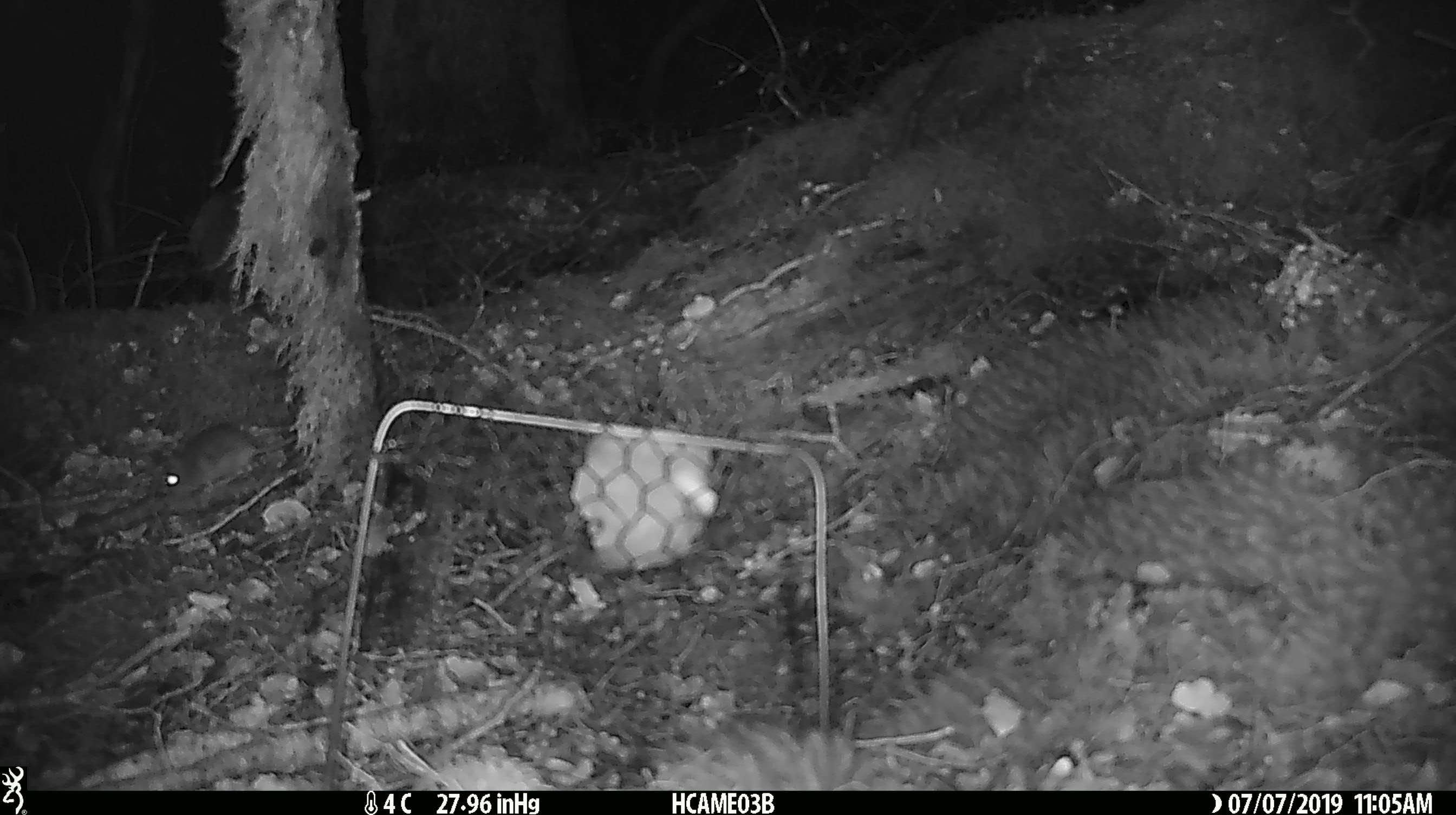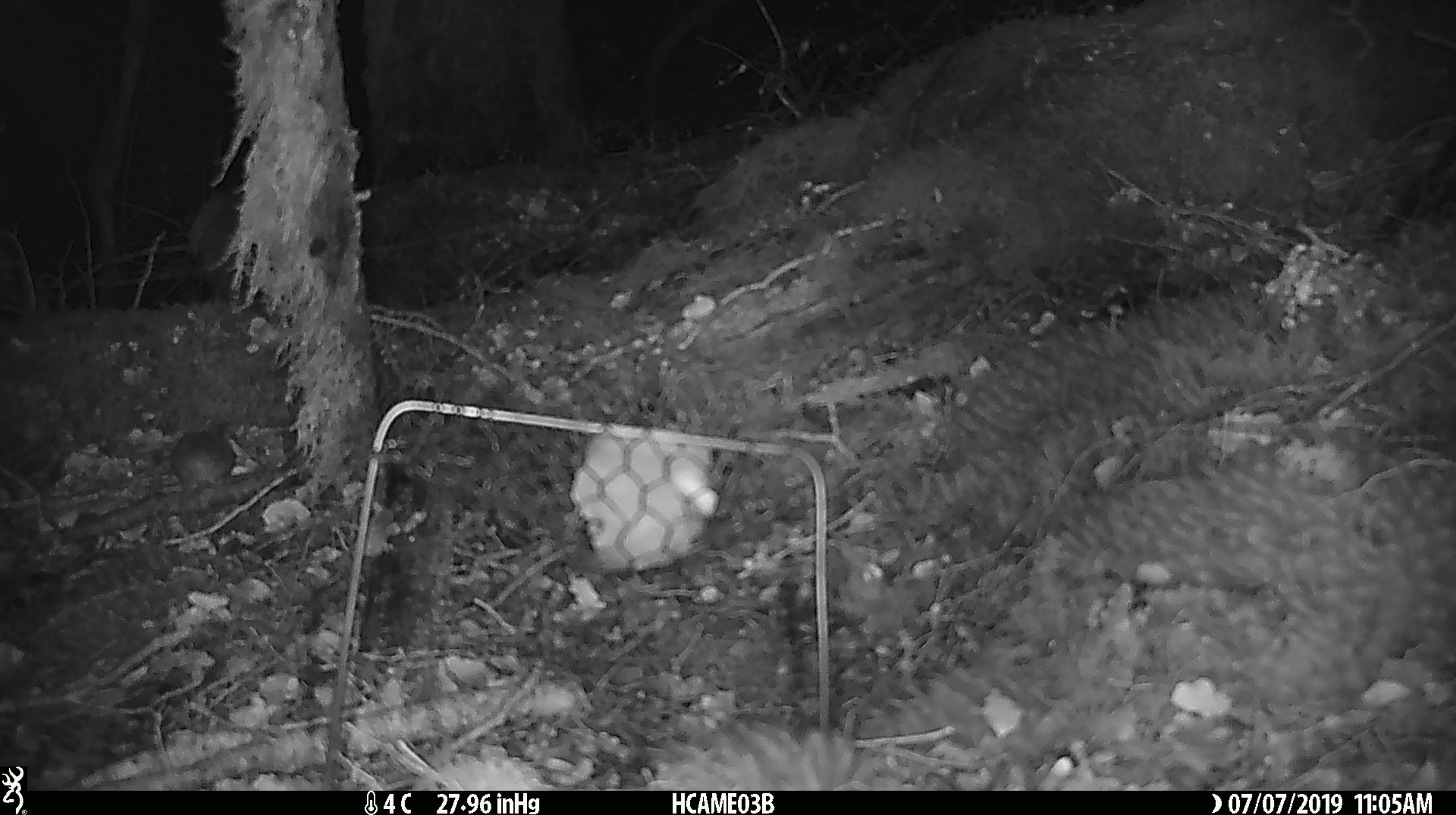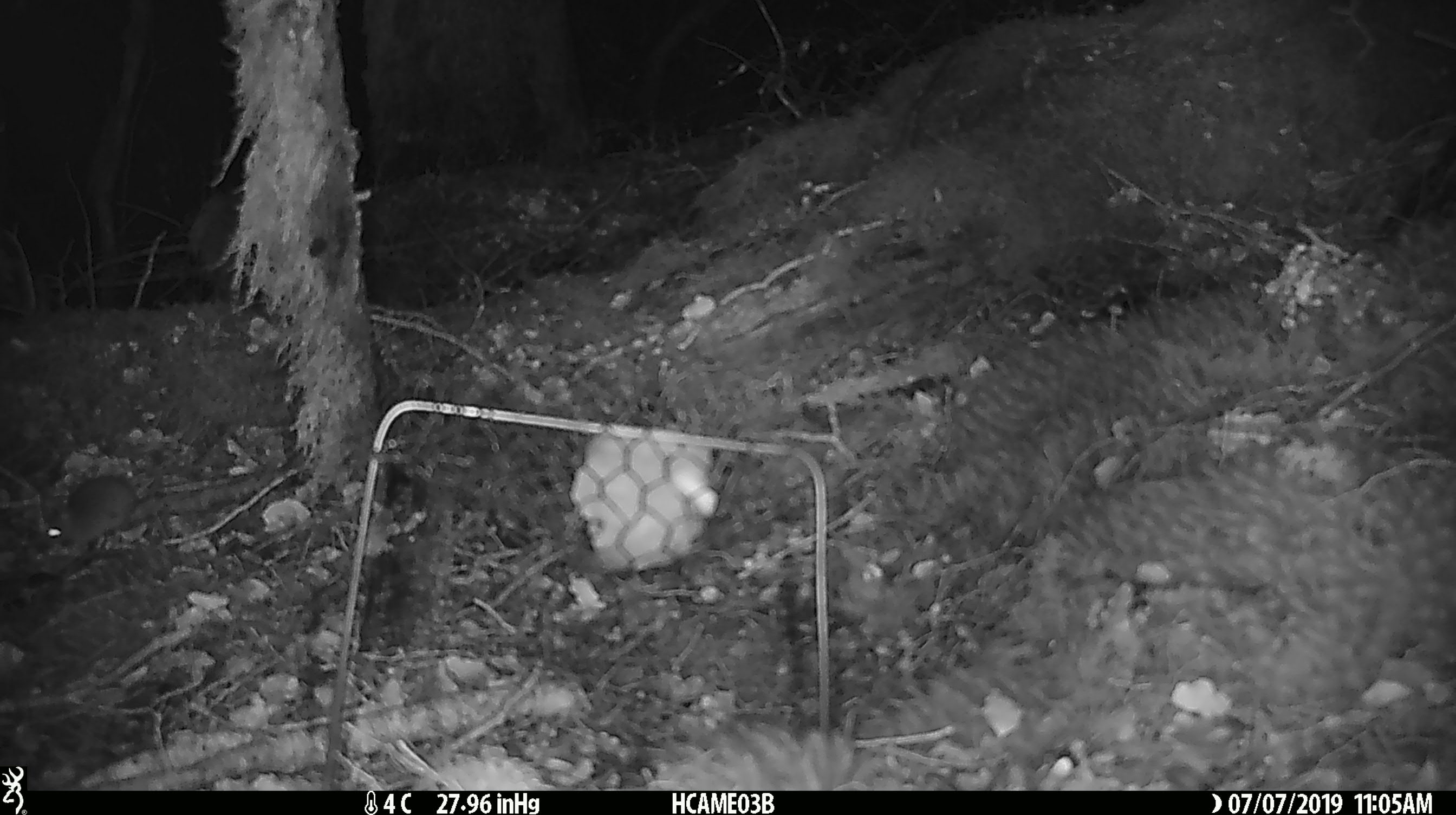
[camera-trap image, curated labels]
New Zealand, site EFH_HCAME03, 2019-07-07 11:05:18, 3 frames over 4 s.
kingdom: Animalia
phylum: Chordata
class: Mammalia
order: Rodentia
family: Muridae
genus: Mus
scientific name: Mus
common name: mouse